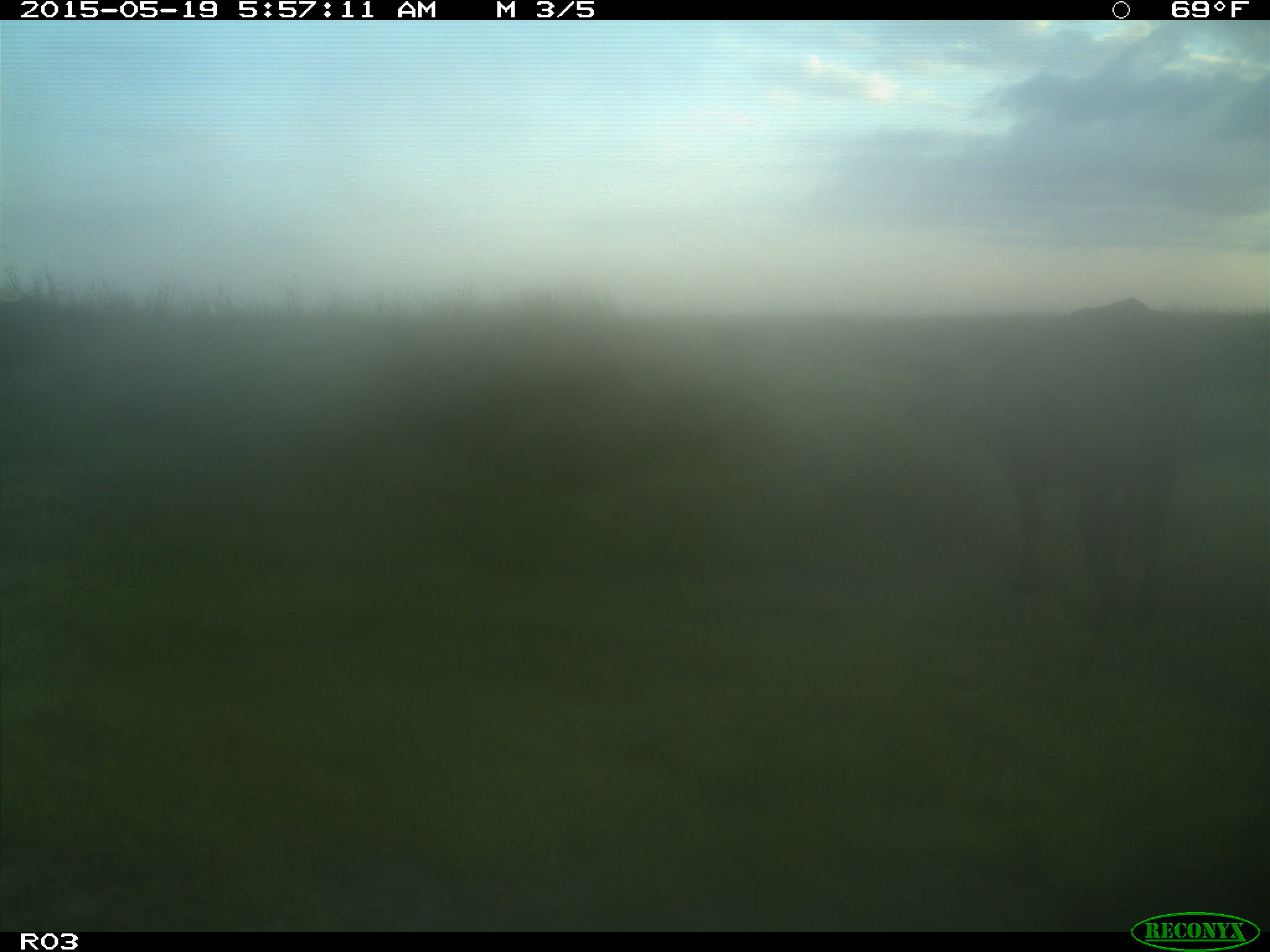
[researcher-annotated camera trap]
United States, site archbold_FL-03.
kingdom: Animalia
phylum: Chordata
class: Mammalia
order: Artiodactyla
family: Bovidae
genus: Bos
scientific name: Bos taurus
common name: domestic cow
Bos taurus (domestic cow).